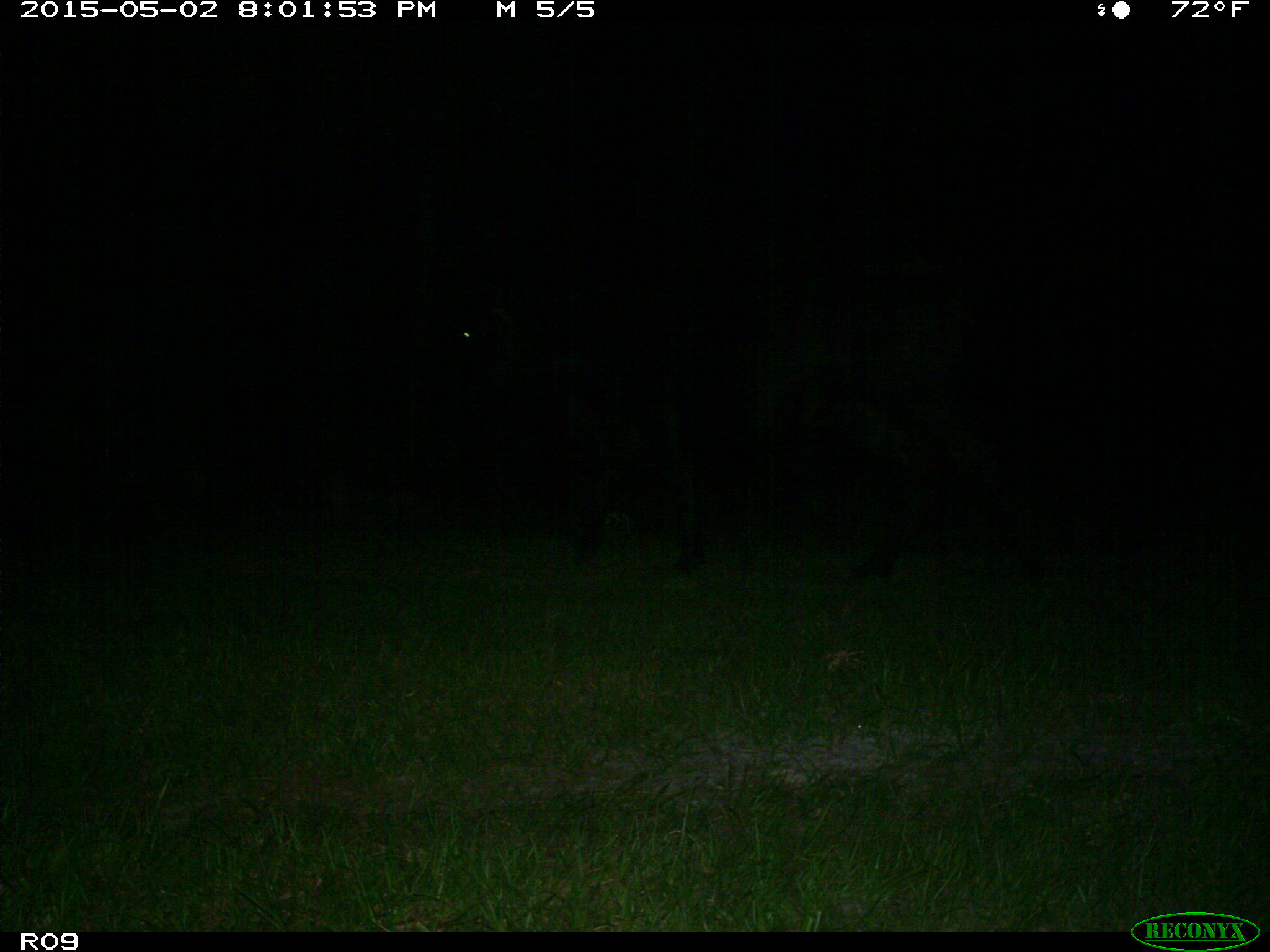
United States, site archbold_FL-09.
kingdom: Animalia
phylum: Chordata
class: Mammalia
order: Artiodactyla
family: Bovidae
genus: Bos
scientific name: Bos taurus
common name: domestic cow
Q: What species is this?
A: Bos taurus (domestic cow).